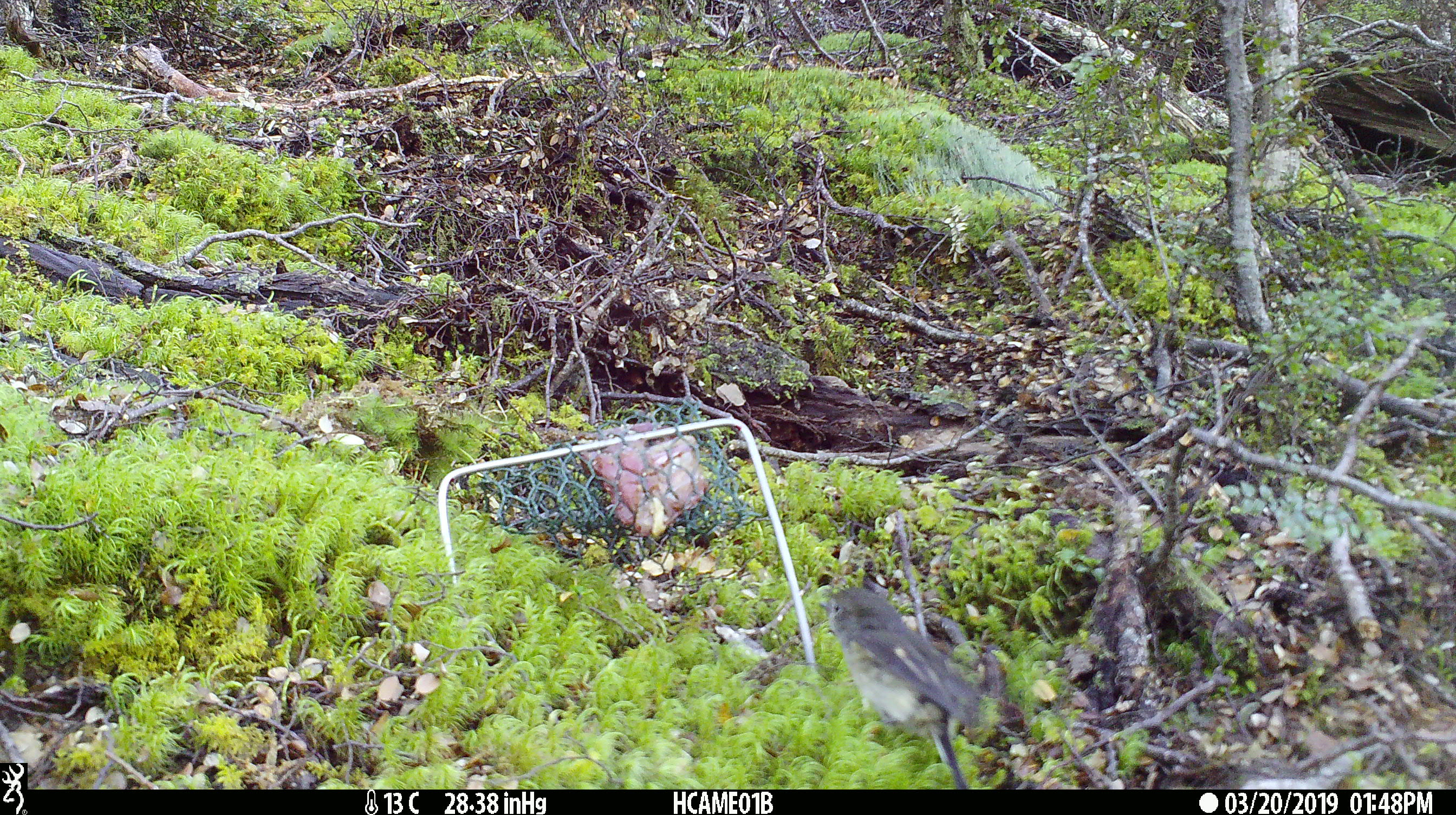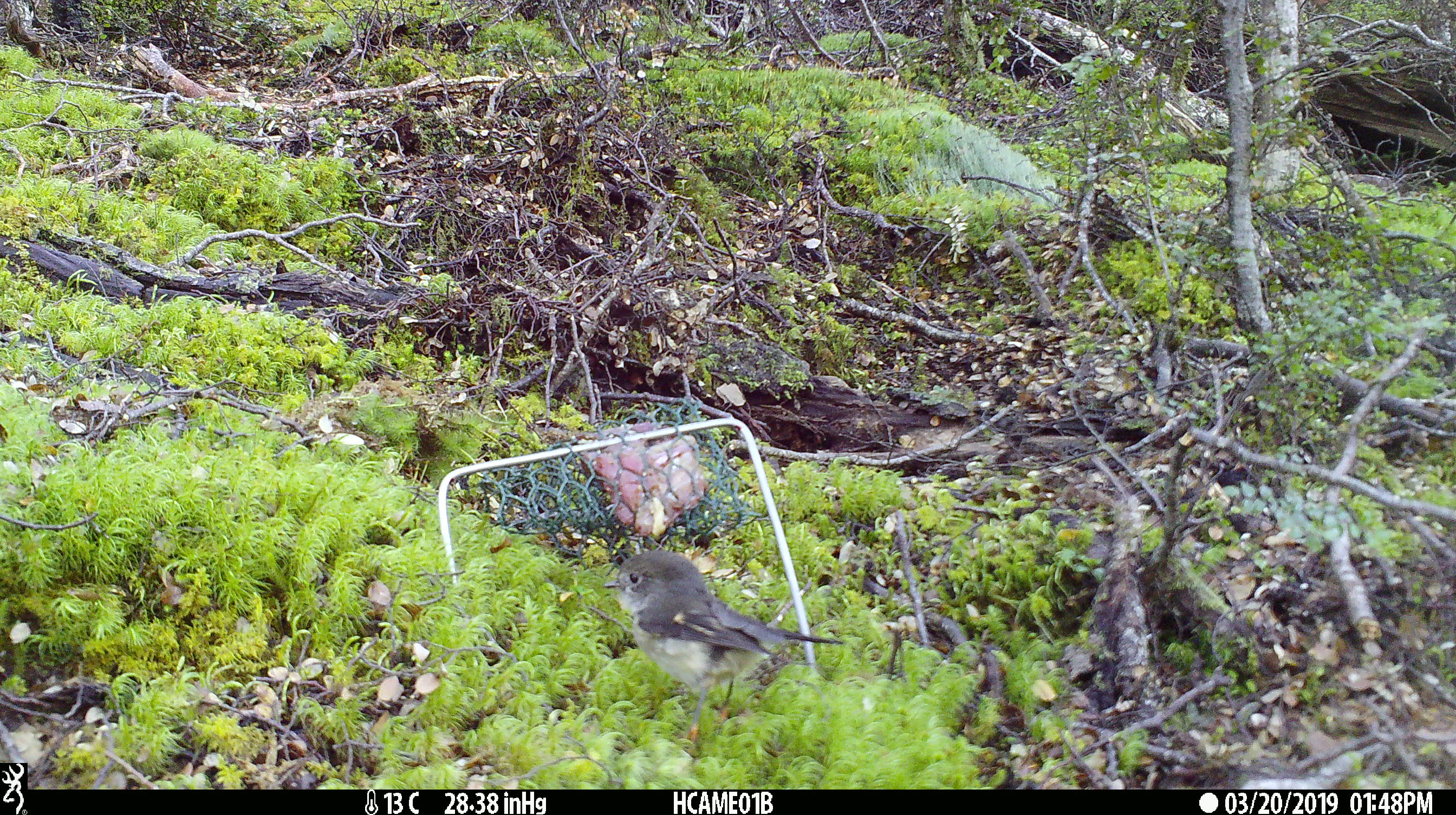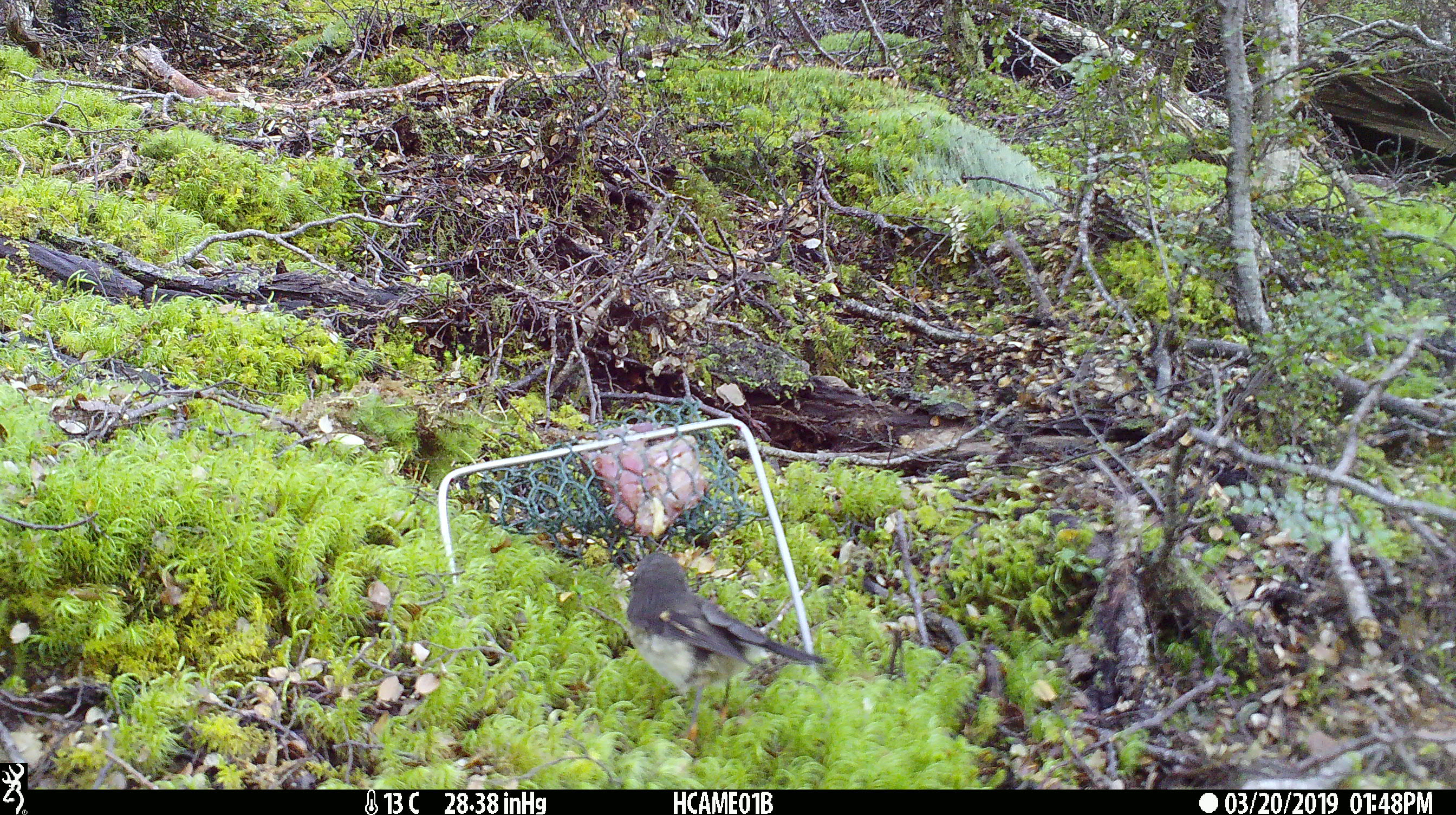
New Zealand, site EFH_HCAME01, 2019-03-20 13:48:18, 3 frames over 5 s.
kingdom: Animalia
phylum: Chordata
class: Aves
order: Passeriformes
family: Petroicidae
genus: Petroica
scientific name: Petroica macrocephala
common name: tomtit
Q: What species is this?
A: Tomtit (Petroica macrocephala).